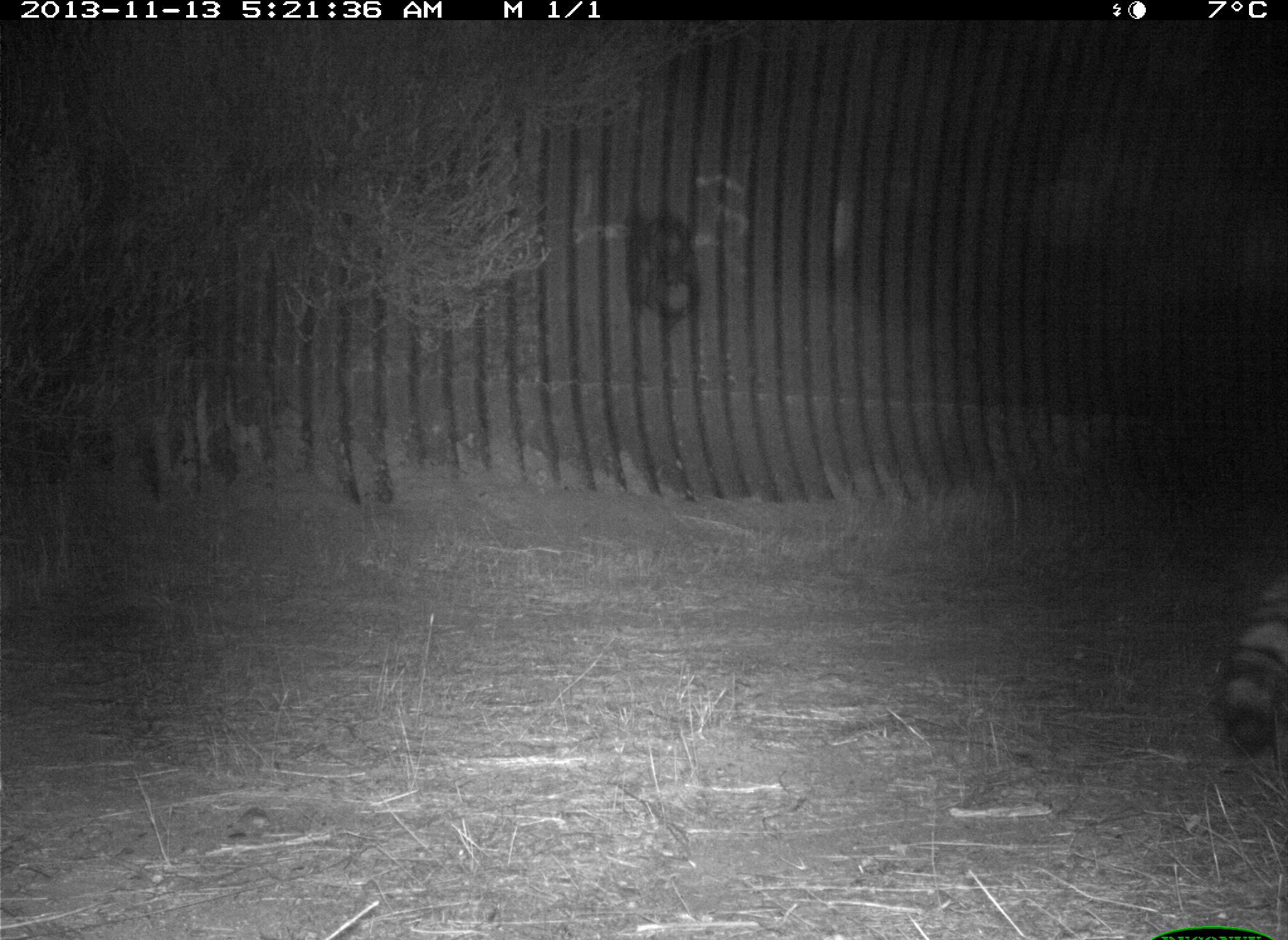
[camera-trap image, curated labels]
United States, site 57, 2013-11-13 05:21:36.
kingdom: Animalia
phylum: Chordata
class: Mammalia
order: Carnivora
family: Procyonidae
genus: Procyon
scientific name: Procyon lotor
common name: raccoon